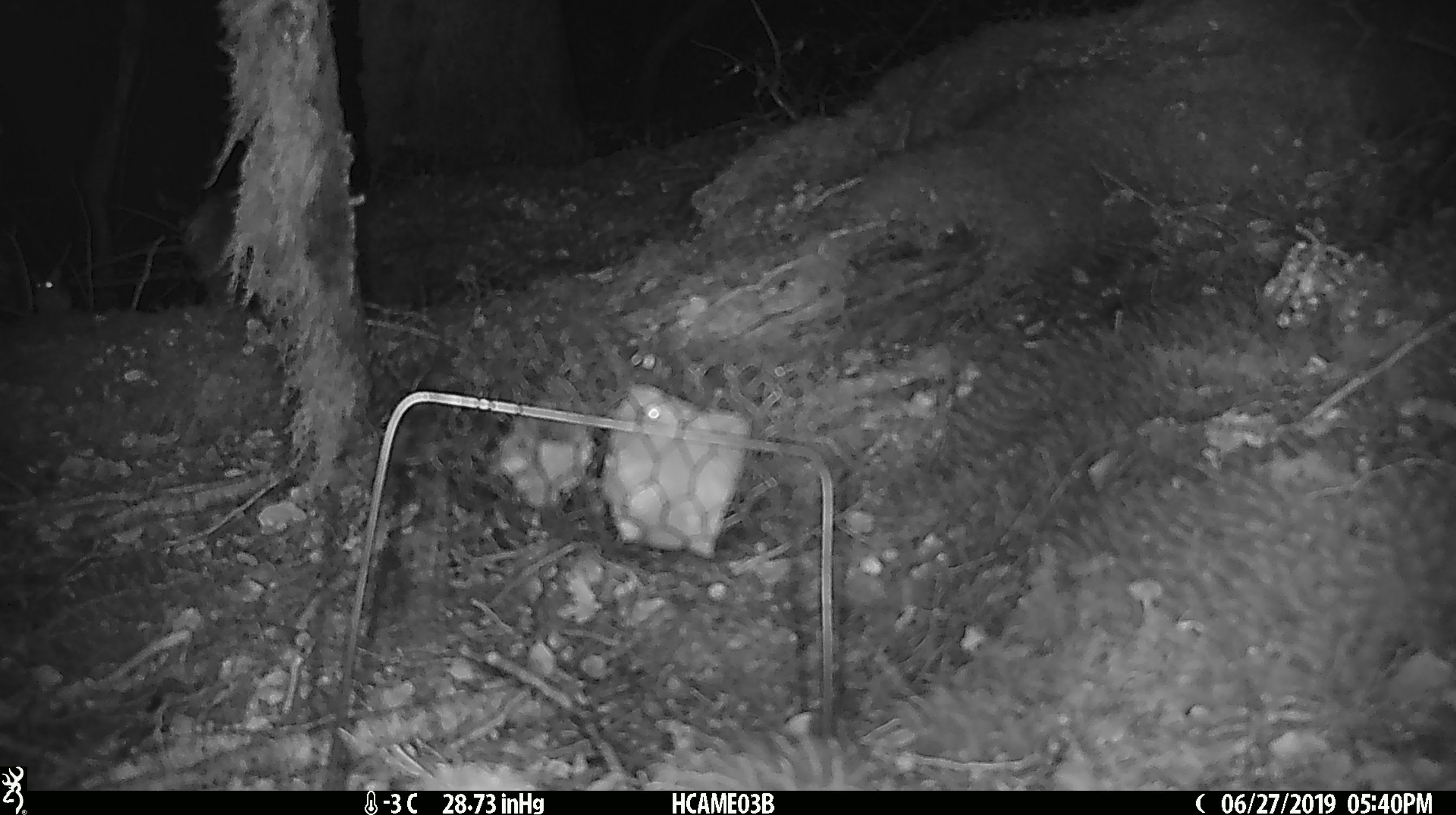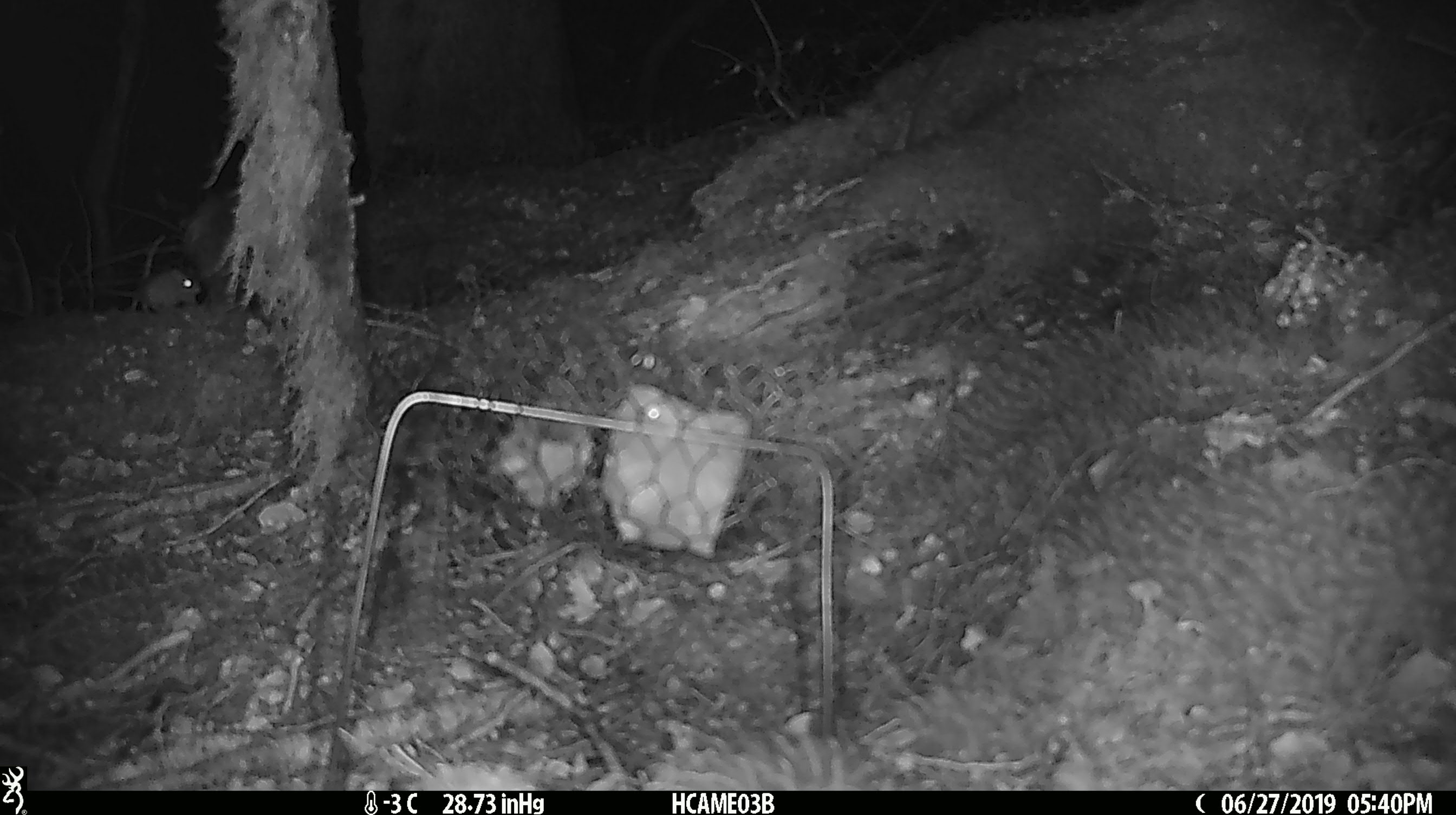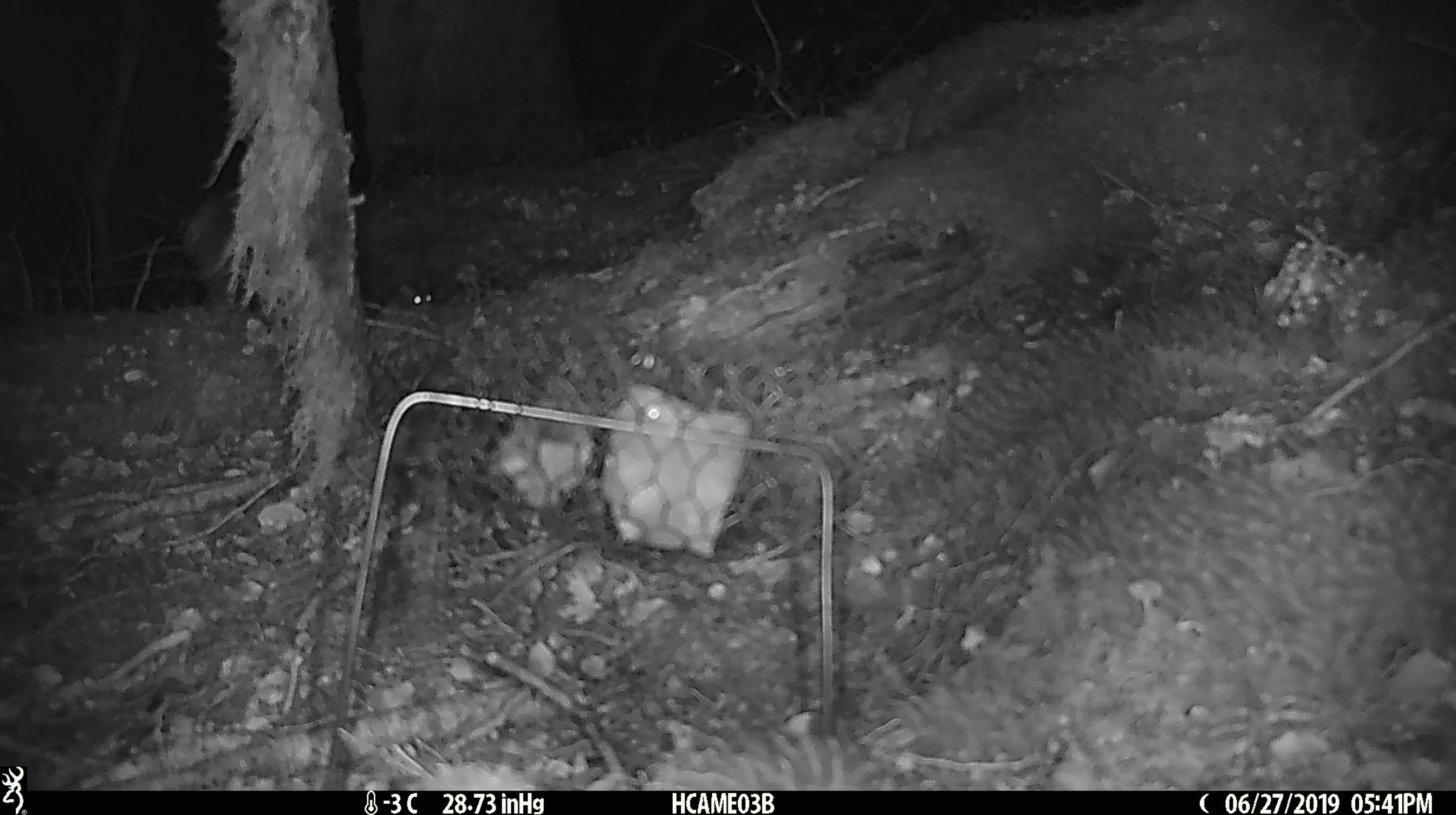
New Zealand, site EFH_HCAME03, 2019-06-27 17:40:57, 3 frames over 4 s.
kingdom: Animalia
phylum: Chordata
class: Mammalia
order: Rodentia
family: Muridae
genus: Mus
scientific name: Mus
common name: mouse